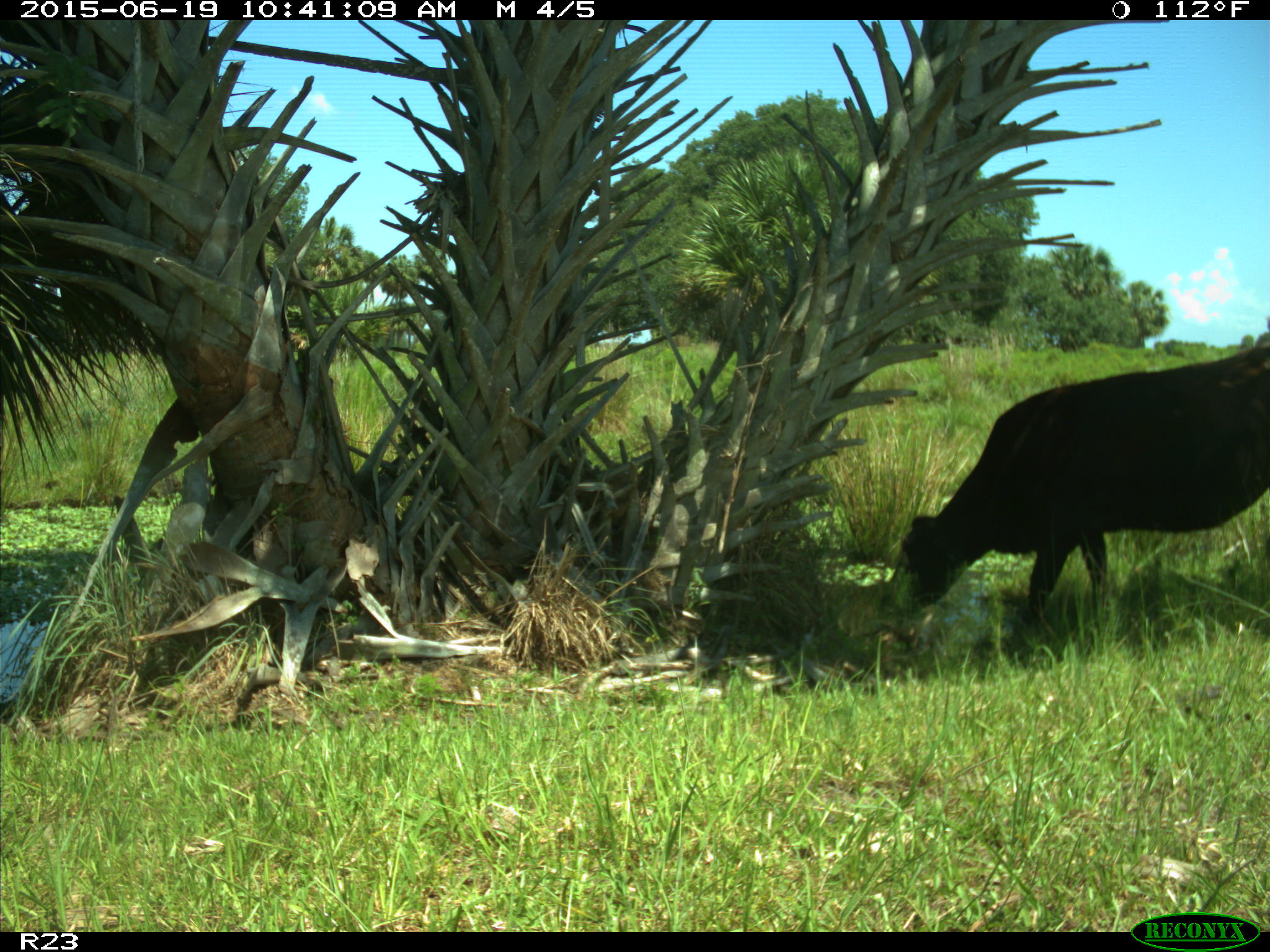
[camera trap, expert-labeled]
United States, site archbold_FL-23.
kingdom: Animalia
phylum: Chordata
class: Mammalia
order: Artiodactyla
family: Bovidae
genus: Bos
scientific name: Bos taurus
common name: domestic cow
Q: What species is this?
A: Bos taurus (domestic cow).